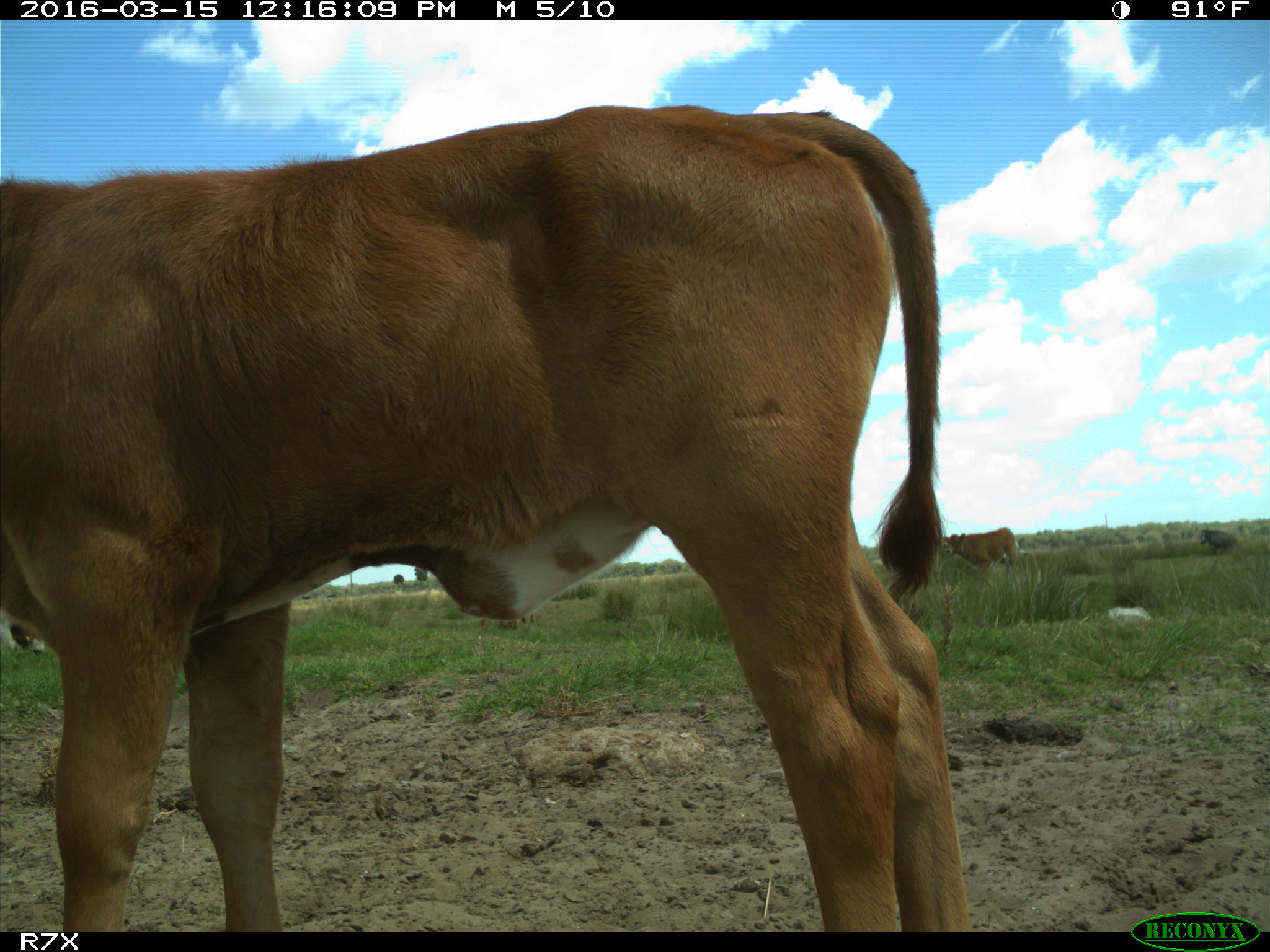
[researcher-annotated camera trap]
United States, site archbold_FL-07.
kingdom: Animalia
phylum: Chordata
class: Mammalia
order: Artiodactyla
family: Bovidae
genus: Bos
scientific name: Bos taurus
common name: domestic cow